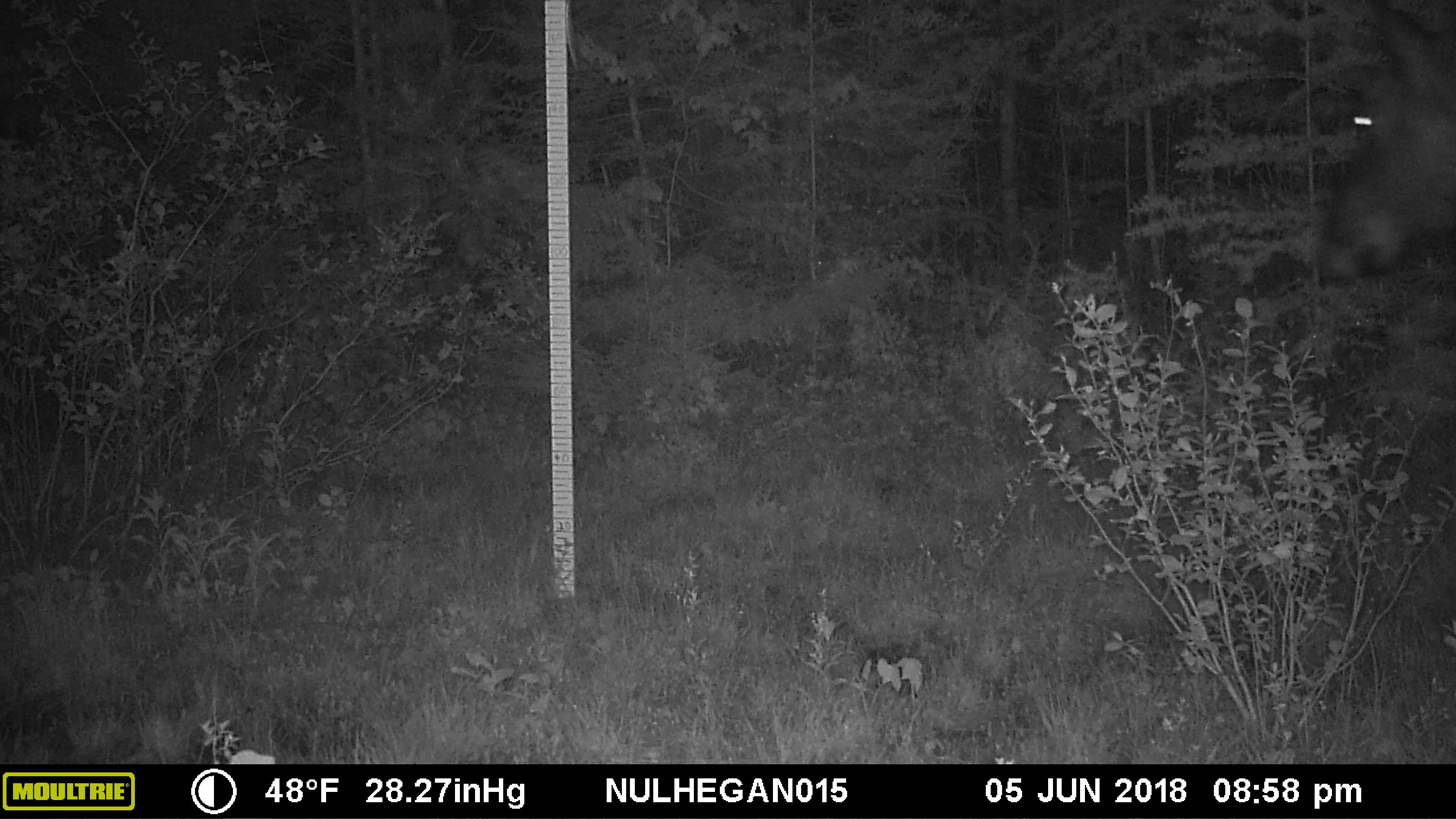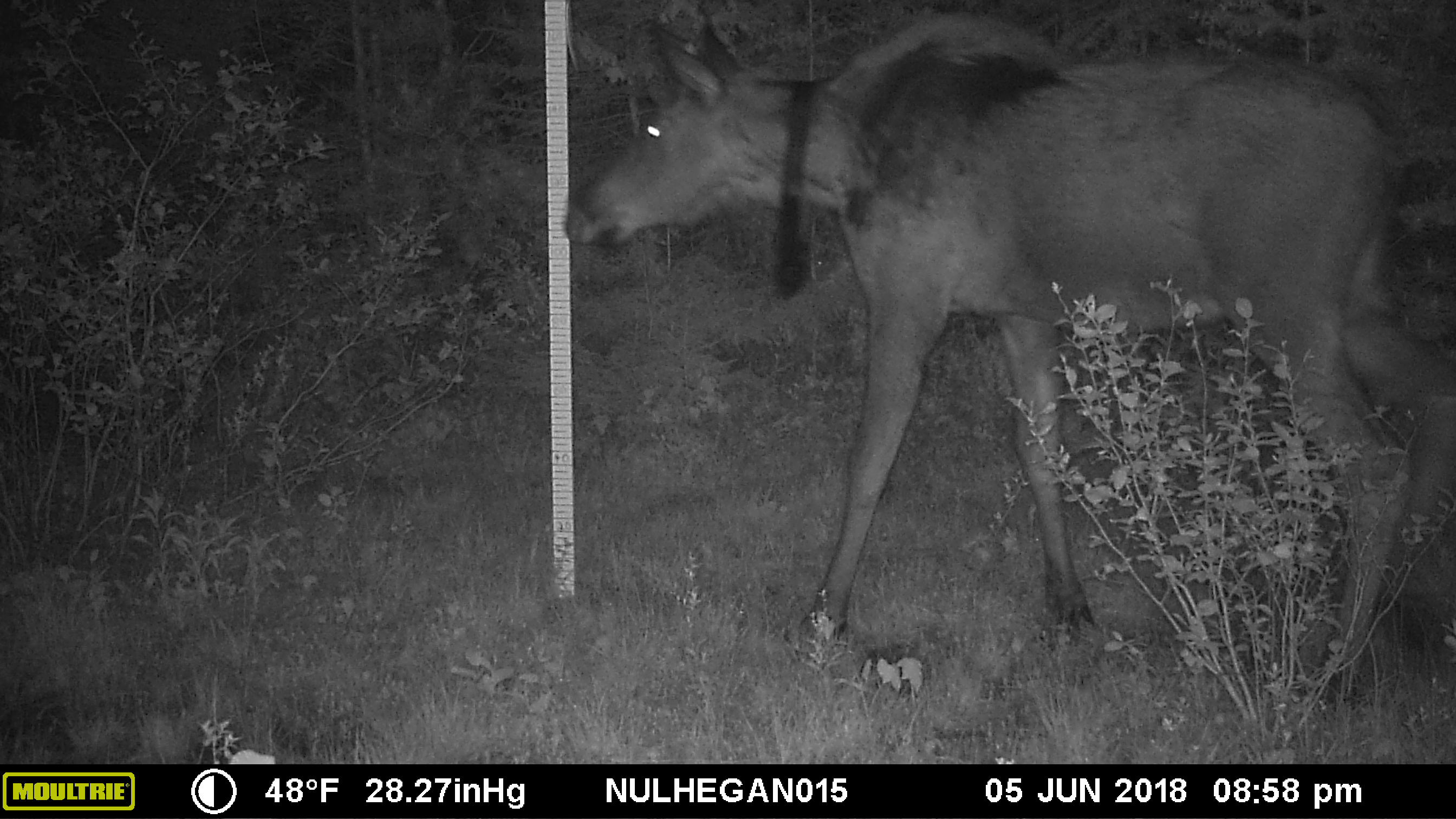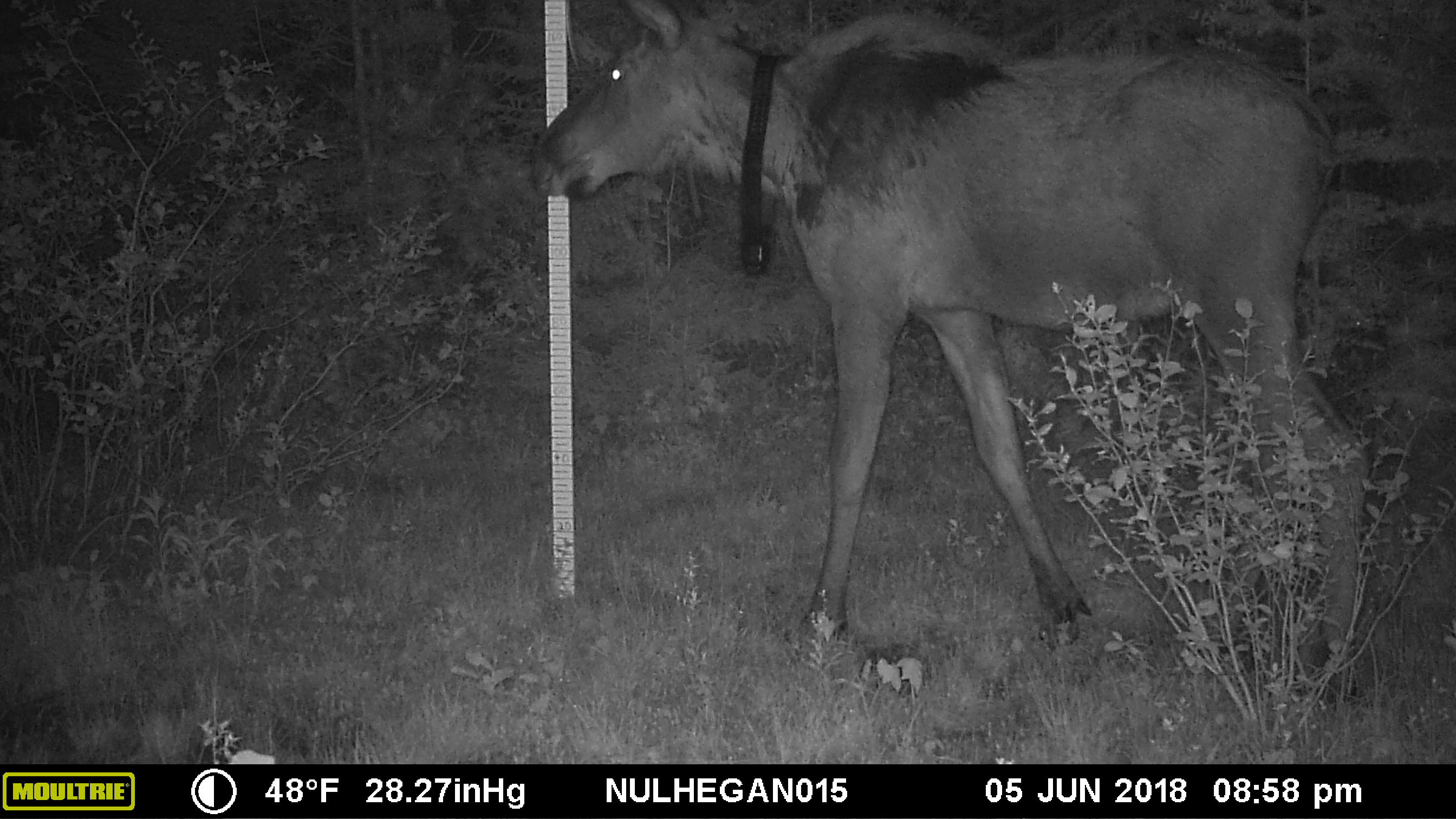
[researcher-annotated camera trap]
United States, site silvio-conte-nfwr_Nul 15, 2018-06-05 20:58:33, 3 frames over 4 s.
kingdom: Animalia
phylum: Chordata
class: Mammalia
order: Artiodactyla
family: Cervidae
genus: Alces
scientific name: Alces alces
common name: moose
Moose (Alces alces).